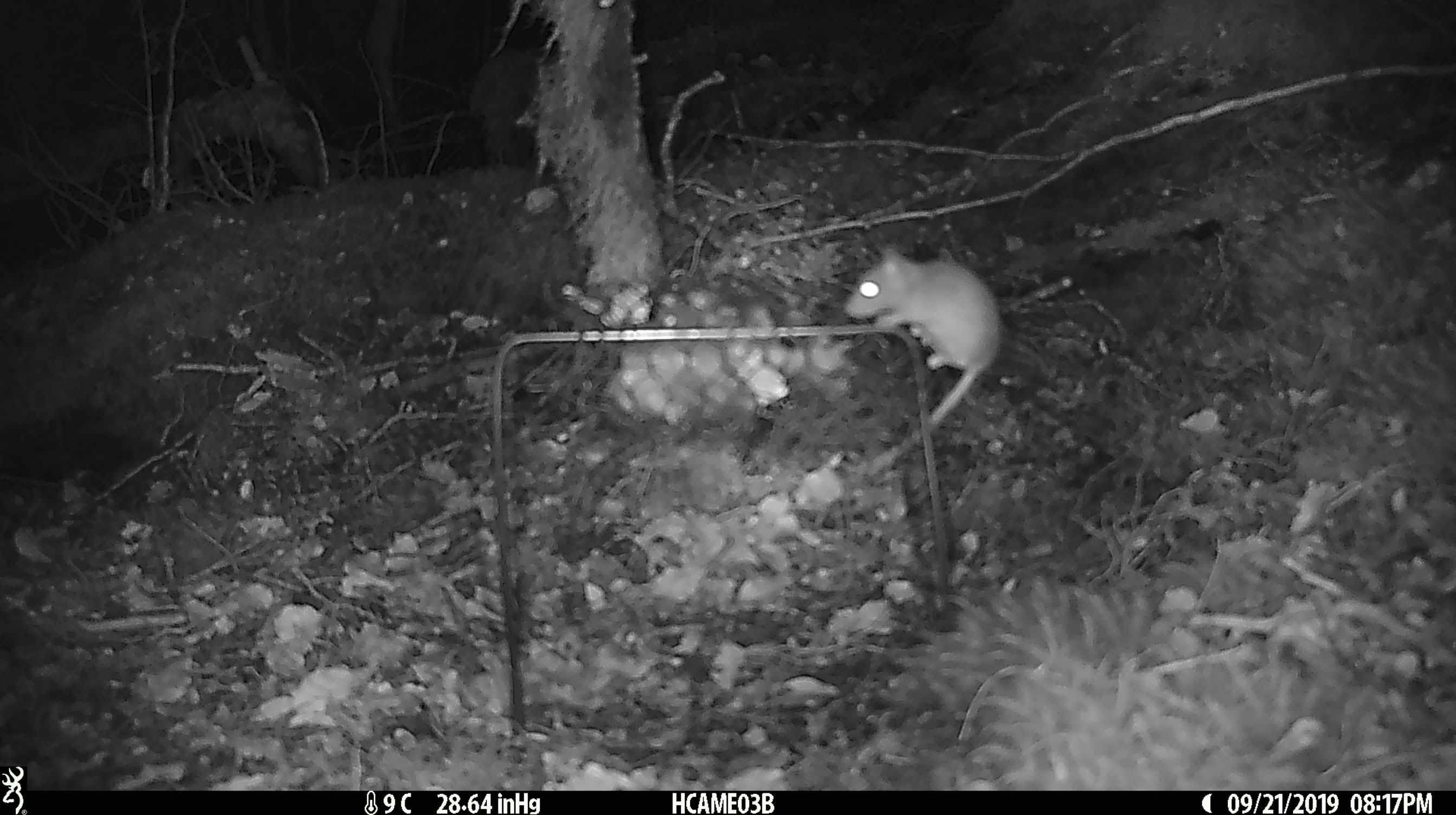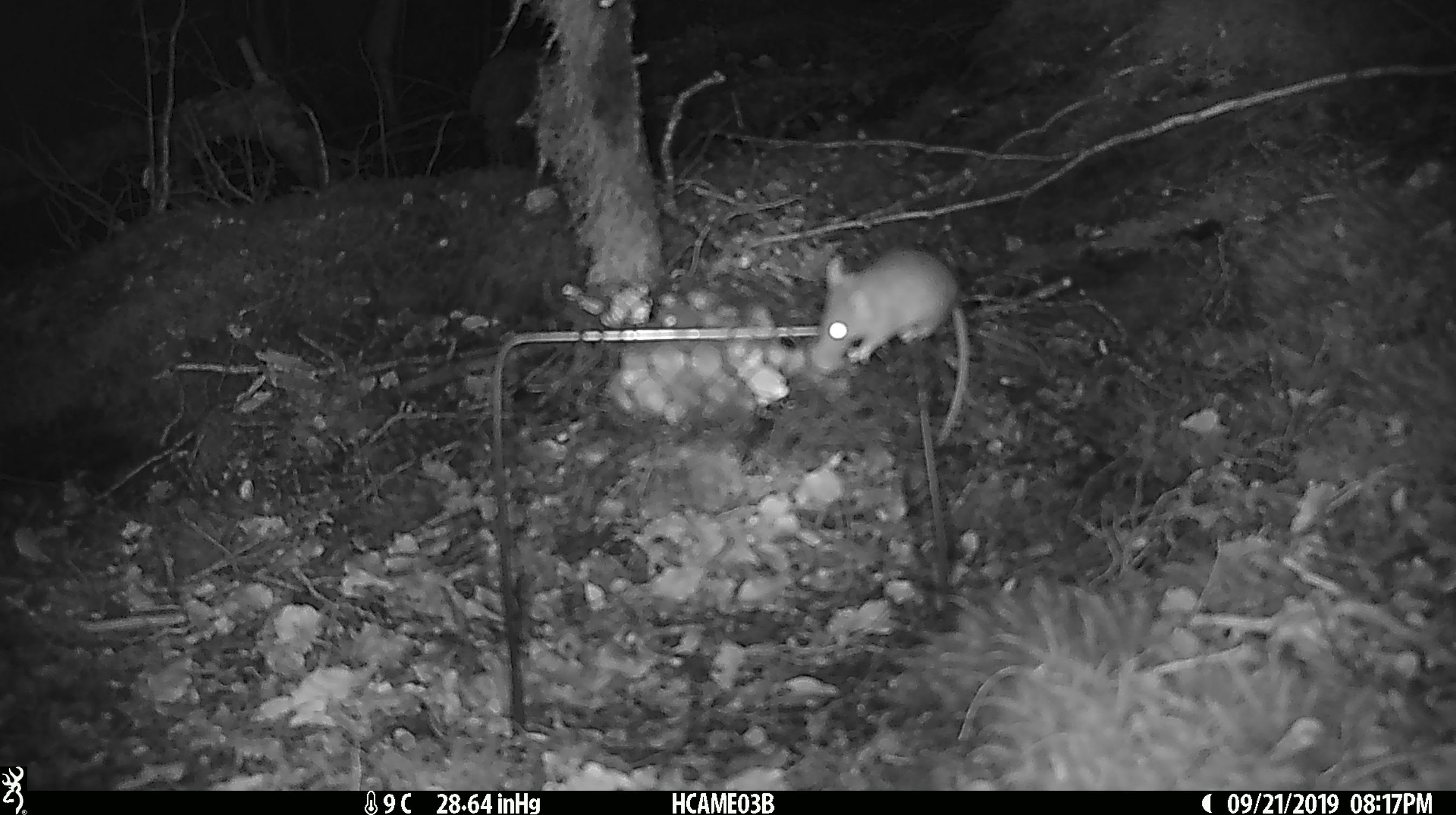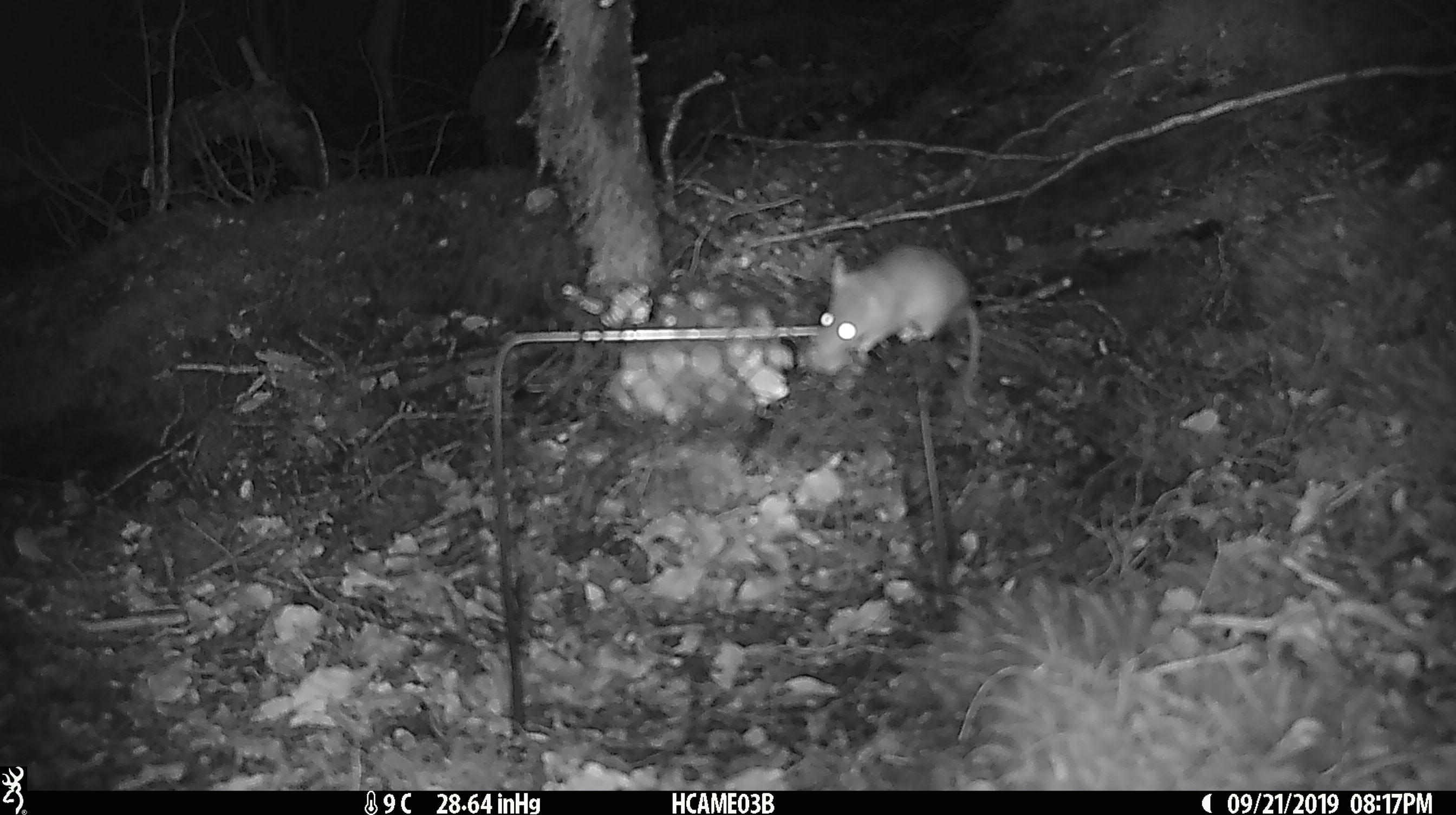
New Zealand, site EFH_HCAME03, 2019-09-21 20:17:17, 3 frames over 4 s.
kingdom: Animalia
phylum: Chordata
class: Mammalia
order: Rodentia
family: Muridae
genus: Mus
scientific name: Mus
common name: mouse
Mouse (Mus).